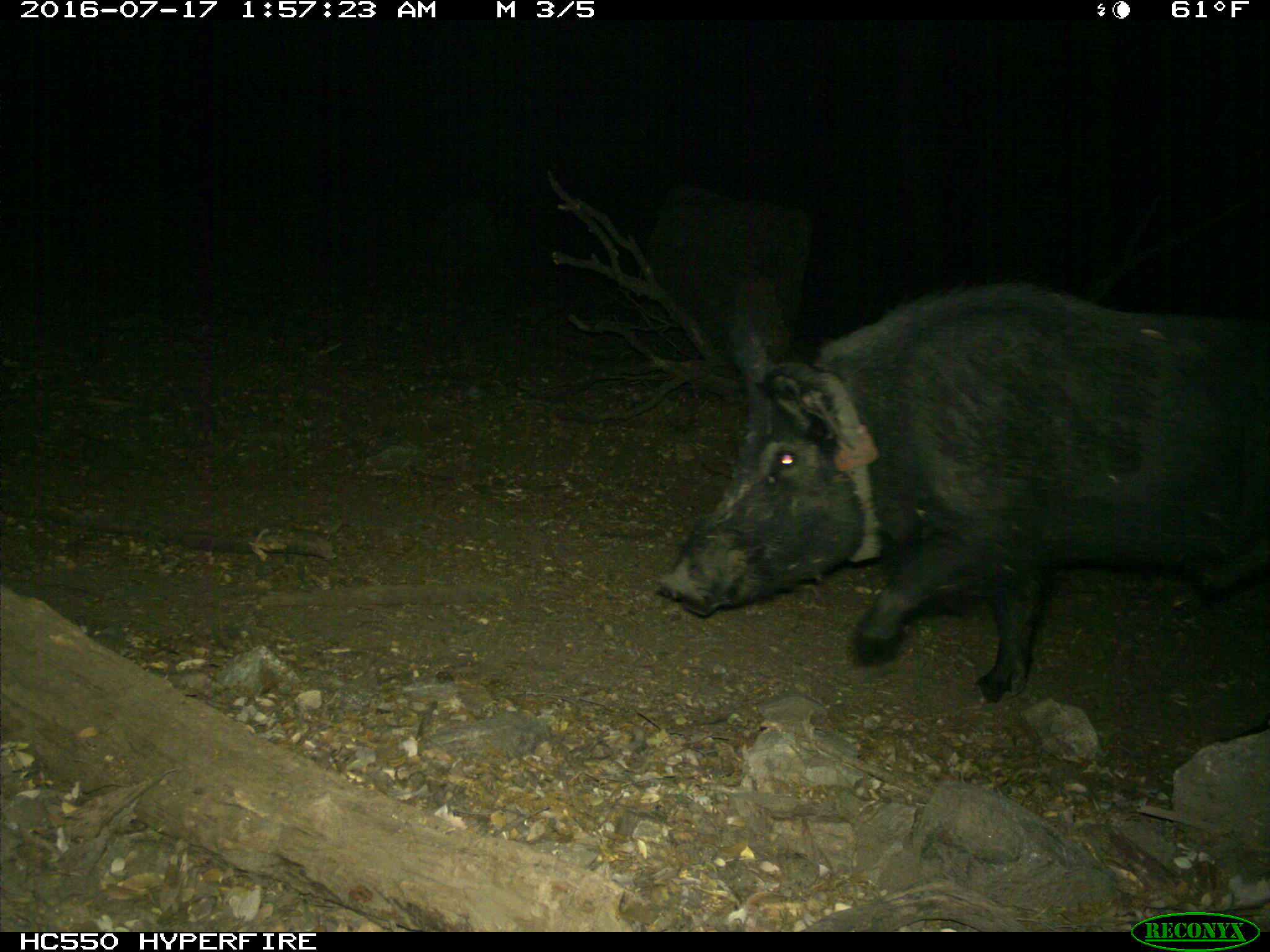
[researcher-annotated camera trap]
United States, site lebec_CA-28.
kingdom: Animalia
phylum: Chordata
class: Mammalia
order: Artiodactyla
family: Suidae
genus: Sus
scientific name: Sus scrofa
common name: wild boar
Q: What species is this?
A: Sus scrofa (wild boar).